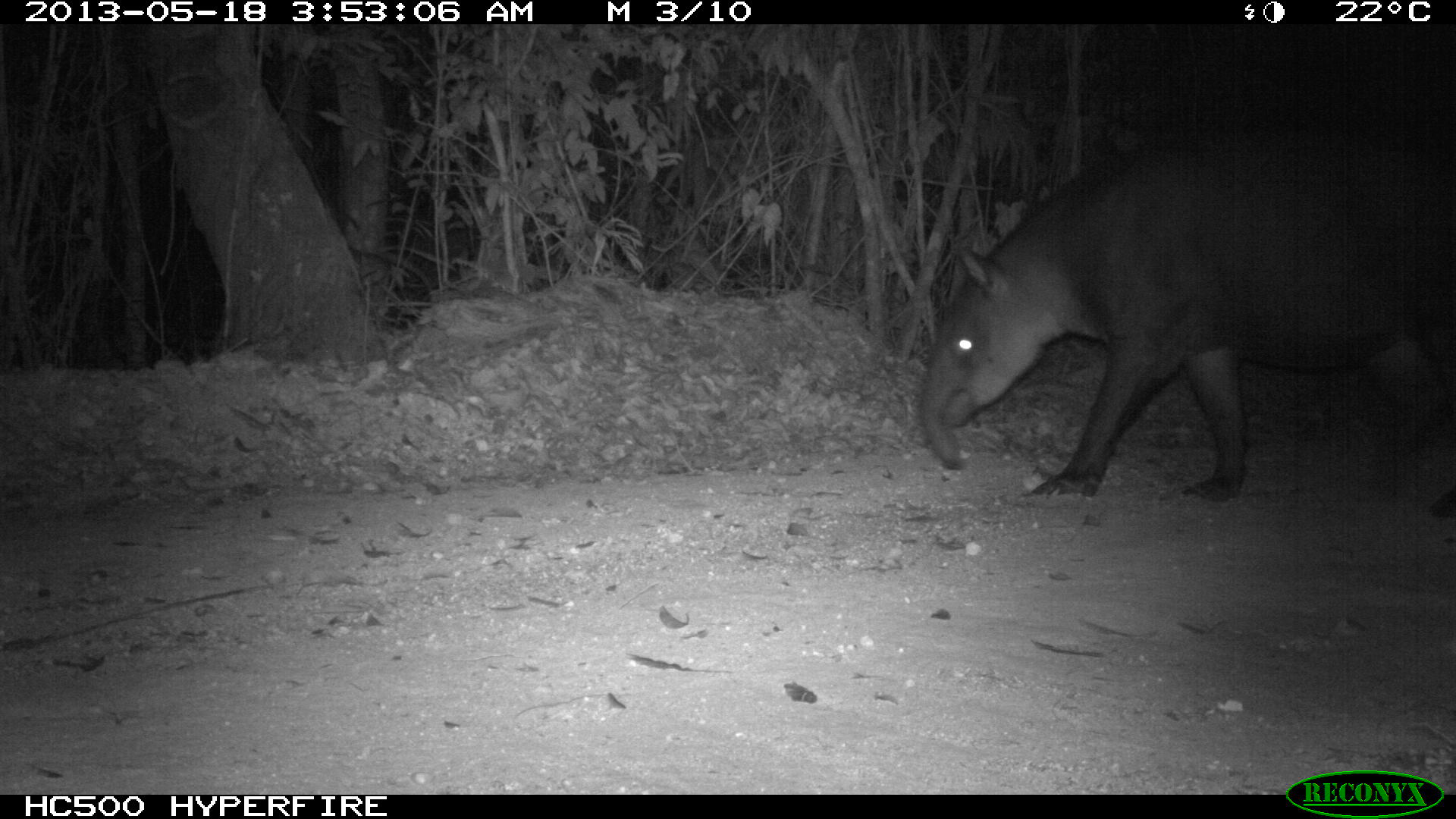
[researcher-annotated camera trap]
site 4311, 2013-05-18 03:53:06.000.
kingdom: Animalia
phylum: Chordata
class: Mammalia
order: Perissodactyla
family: Tapiridae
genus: Tapirus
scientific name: Tapirus bairdii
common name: baird's tapir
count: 1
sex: female